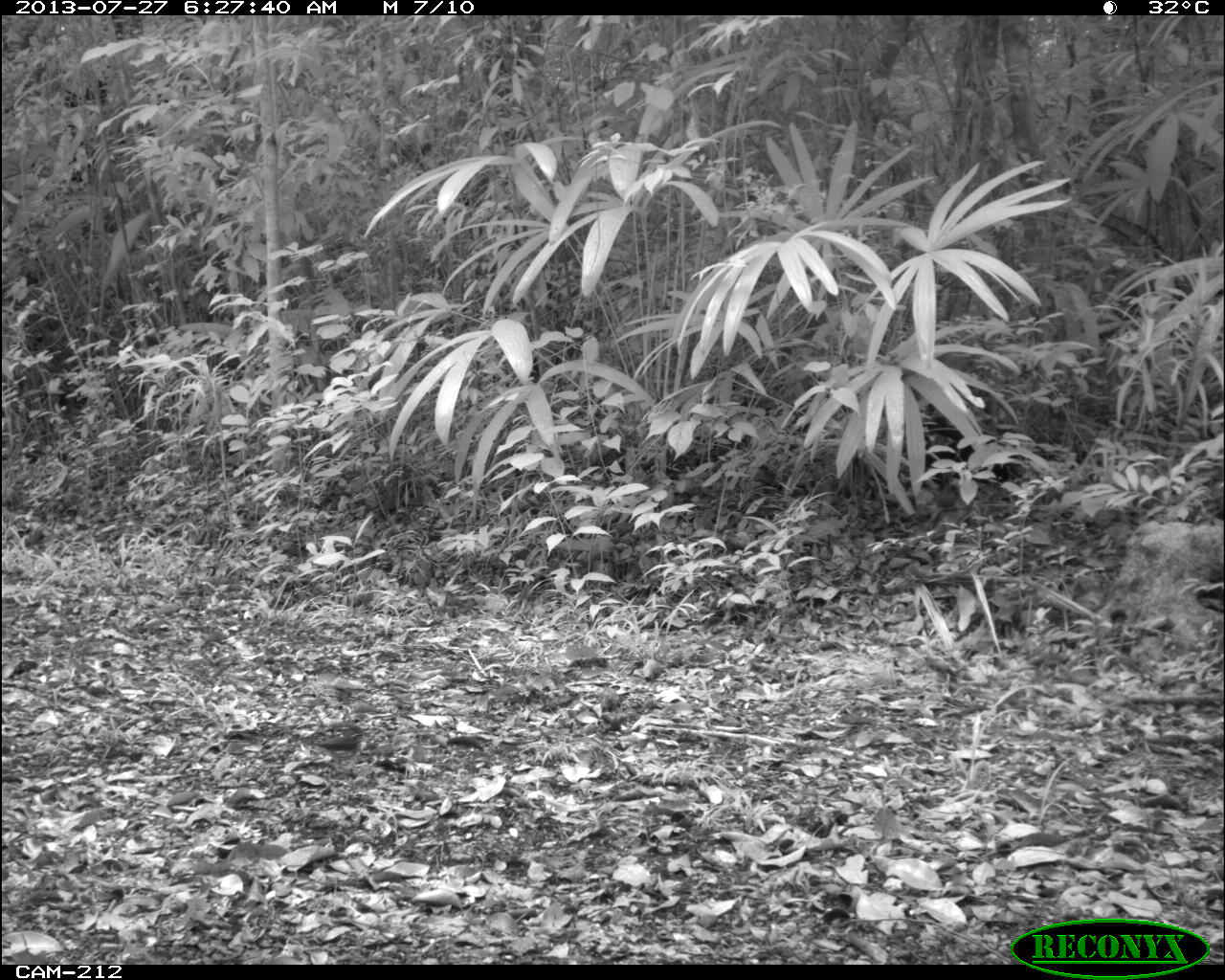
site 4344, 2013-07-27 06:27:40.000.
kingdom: Animalia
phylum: Chordata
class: Aves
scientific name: Aves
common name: bird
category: ave desconocida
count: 1